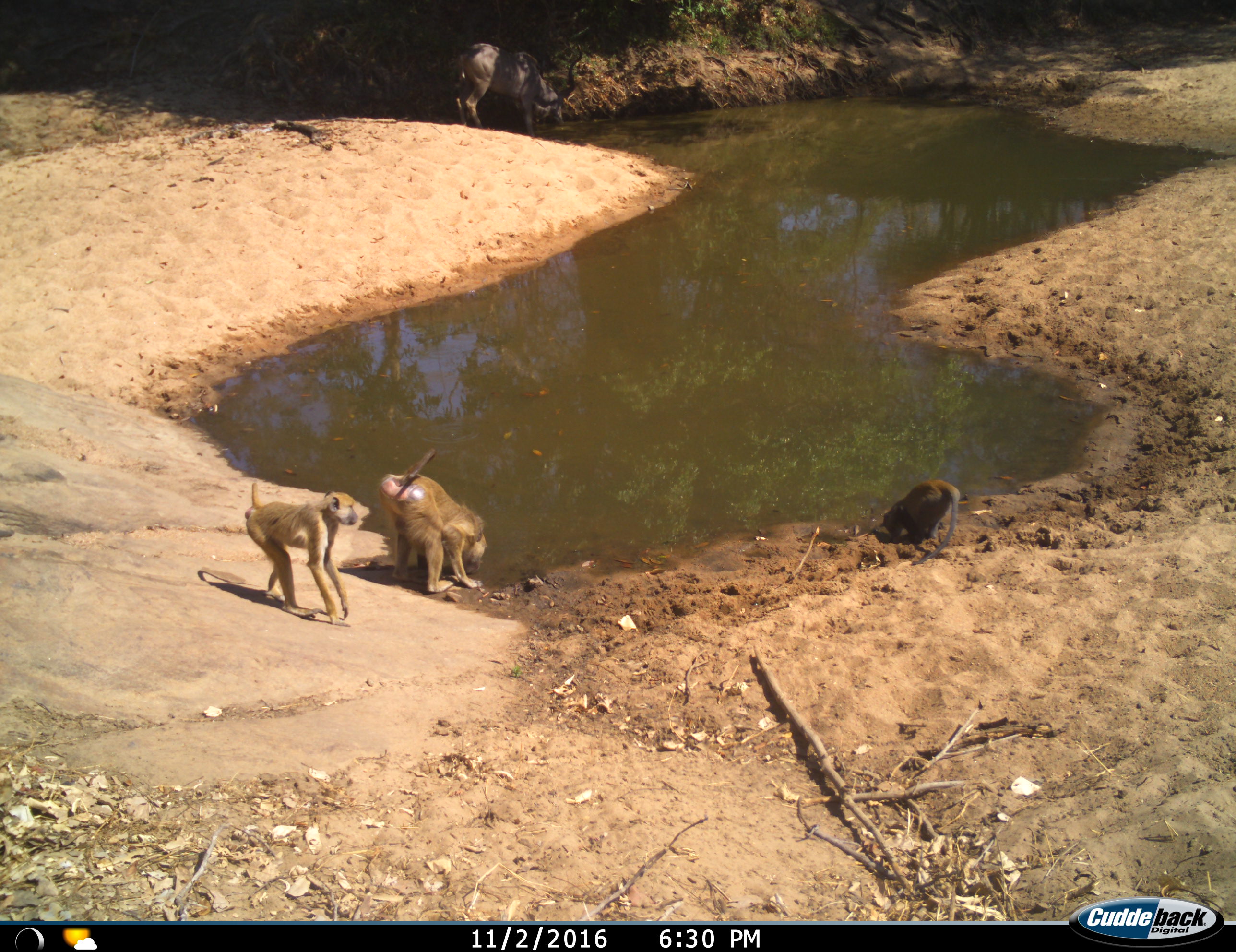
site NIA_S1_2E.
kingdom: Animalia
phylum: Chordata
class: Mammalia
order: Primates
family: Cercopithecidae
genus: Papio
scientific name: Papio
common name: baboon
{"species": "baboon (Papio)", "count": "3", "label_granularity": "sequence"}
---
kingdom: Animalia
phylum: Chordata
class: Mammalia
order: Artiodactyla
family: Bovidae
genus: Tragelaphus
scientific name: Tragelaphus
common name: kudu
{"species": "kudu (Tragelaphus)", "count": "1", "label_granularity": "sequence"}